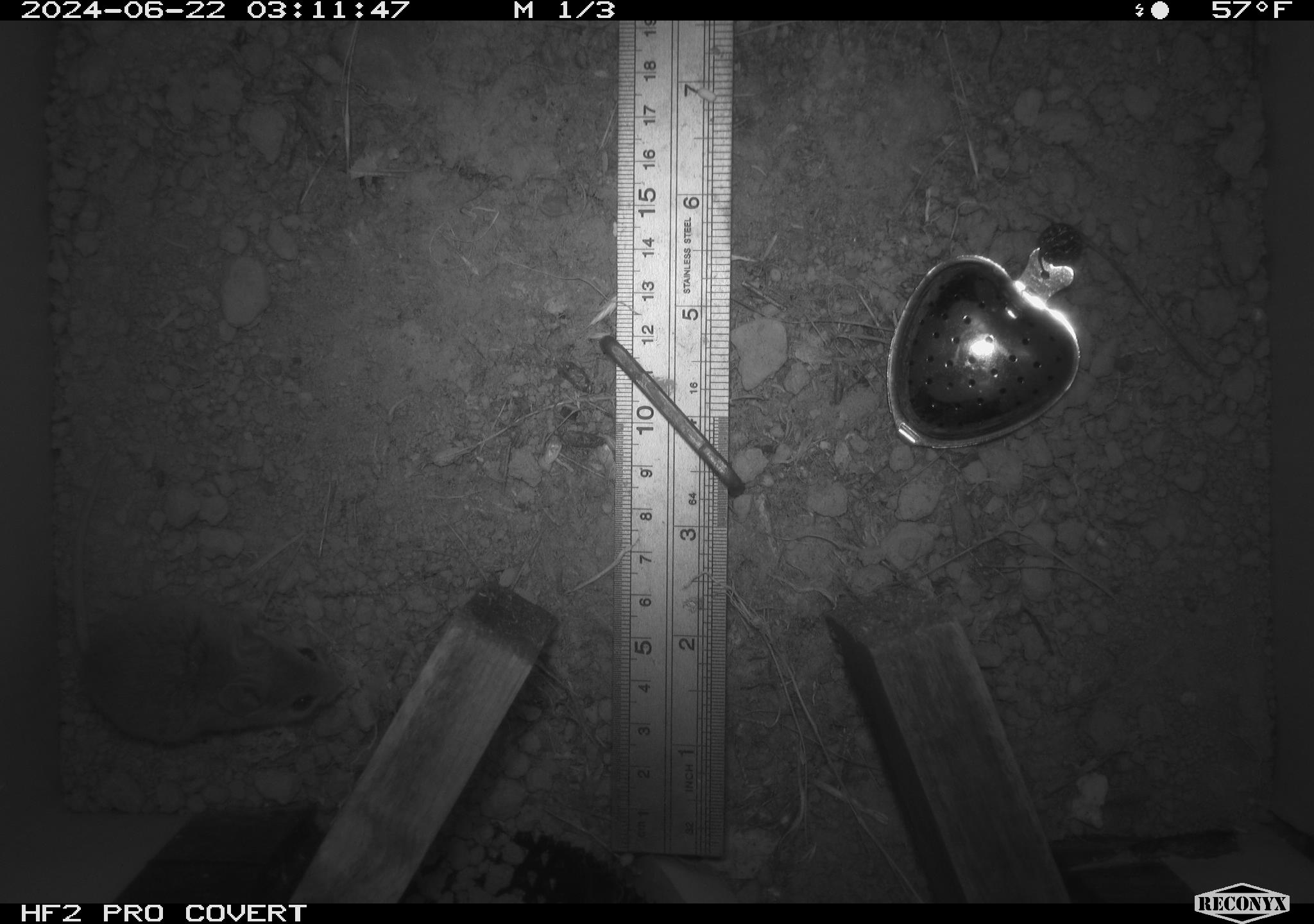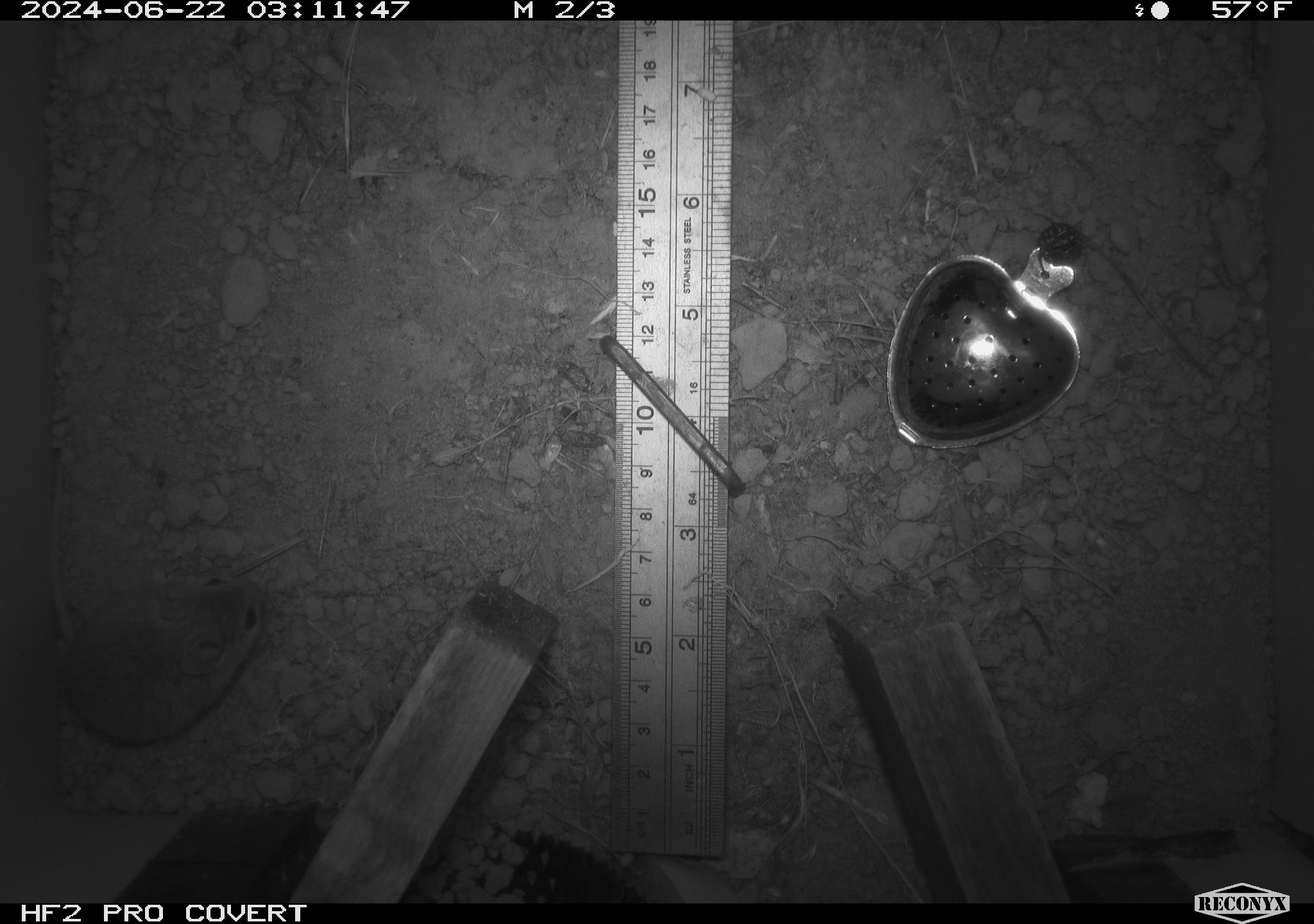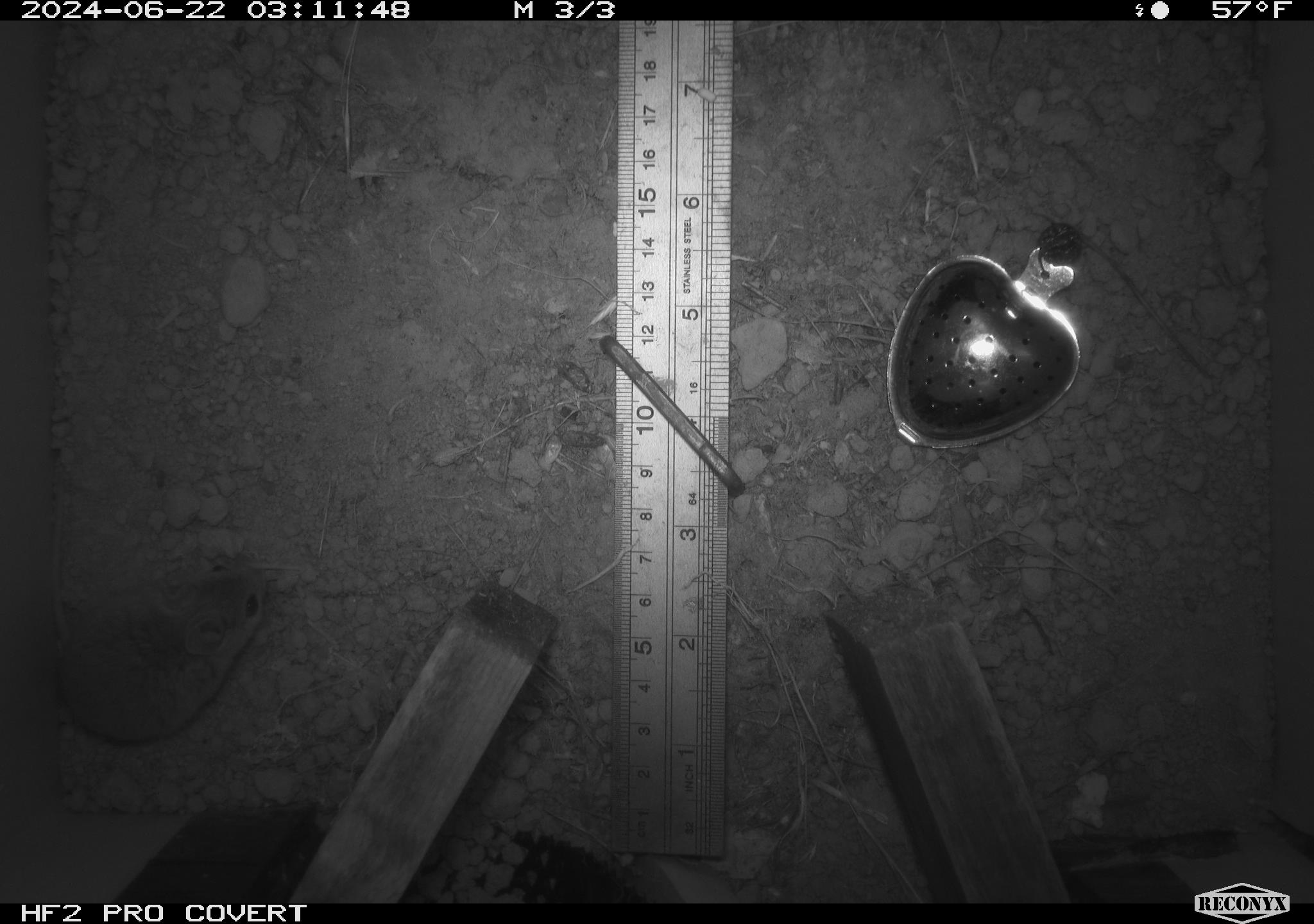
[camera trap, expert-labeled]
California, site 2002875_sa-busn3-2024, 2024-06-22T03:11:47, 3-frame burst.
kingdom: Animalia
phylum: Chordata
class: Mammalia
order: Rodentia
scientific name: Rodentia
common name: mouse species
Mouse species (Rodentia).